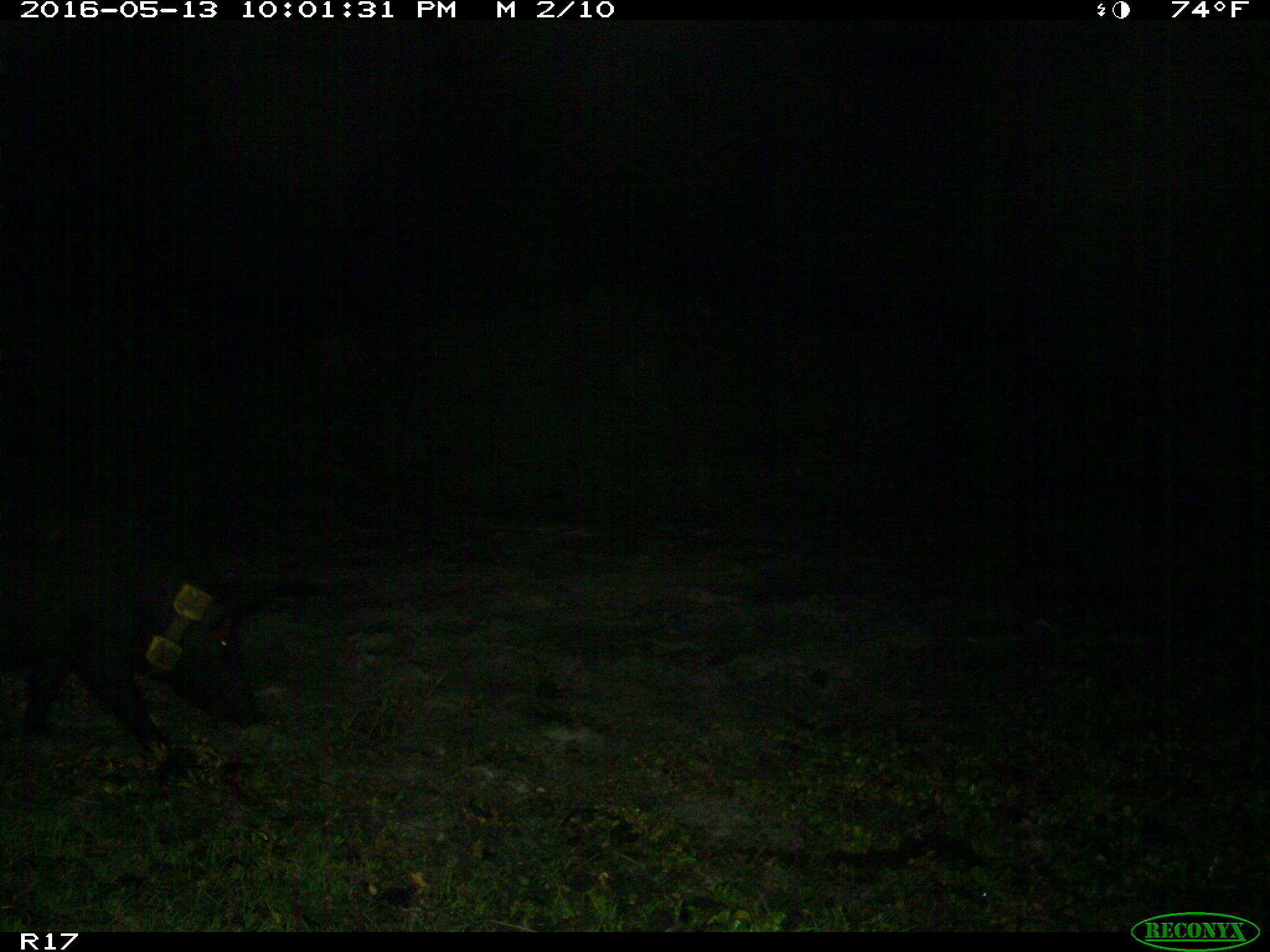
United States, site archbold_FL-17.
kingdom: Animalia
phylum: Chordata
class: Mammalia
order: Artiodactyla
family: Suidae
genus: Sus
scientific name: Sus scrofa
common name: wild boar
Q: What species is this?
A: Sus scrofa (wild boar).